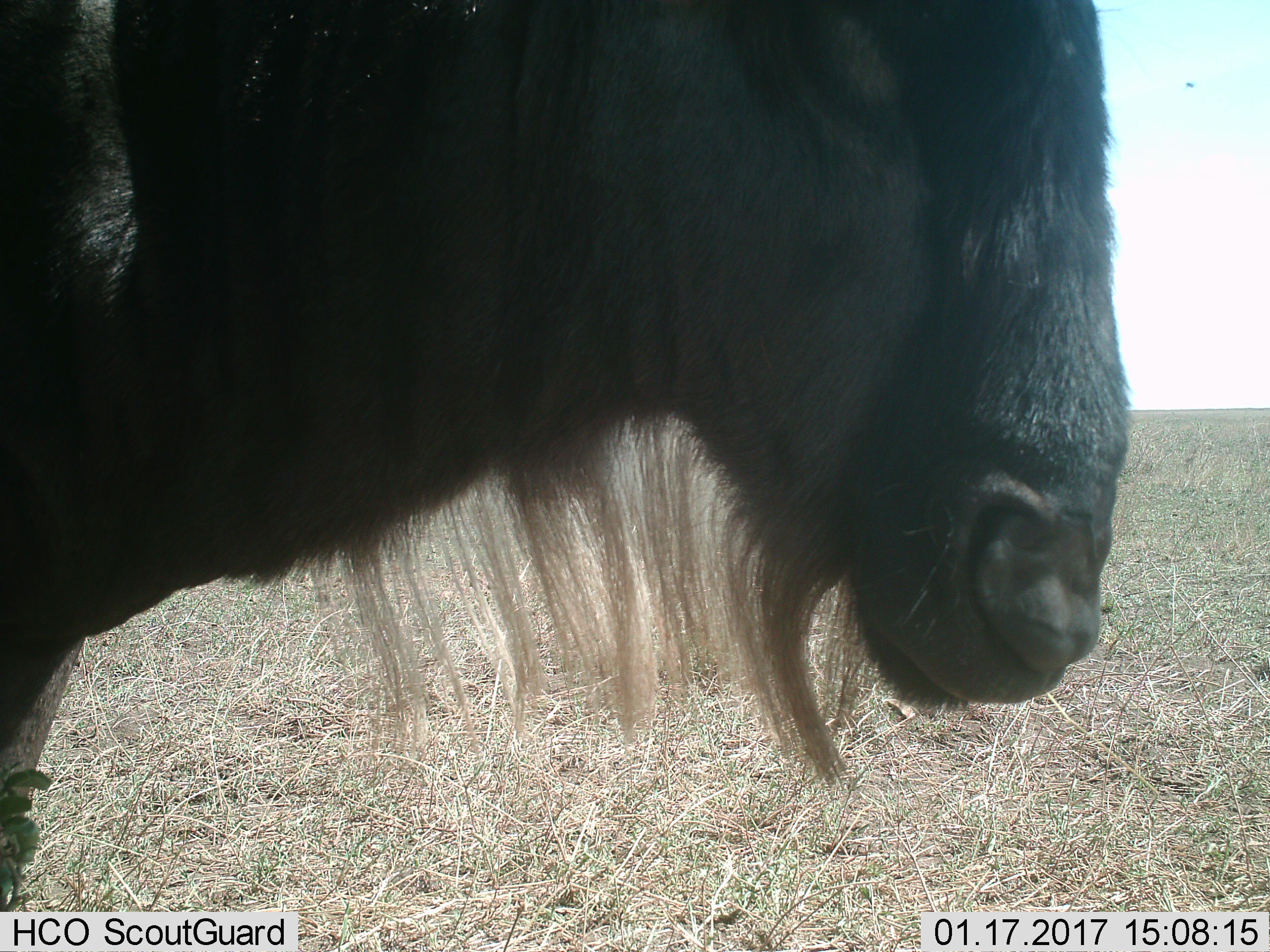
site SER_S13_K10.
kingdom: Animalia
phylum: Chordata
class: Mammalia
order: Artiodactyla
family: Bovidae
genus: Connochaetes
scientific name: Connochaetes taurinus taurinus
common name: blue wildebeest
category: wildebeestblue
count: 1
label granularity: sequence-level